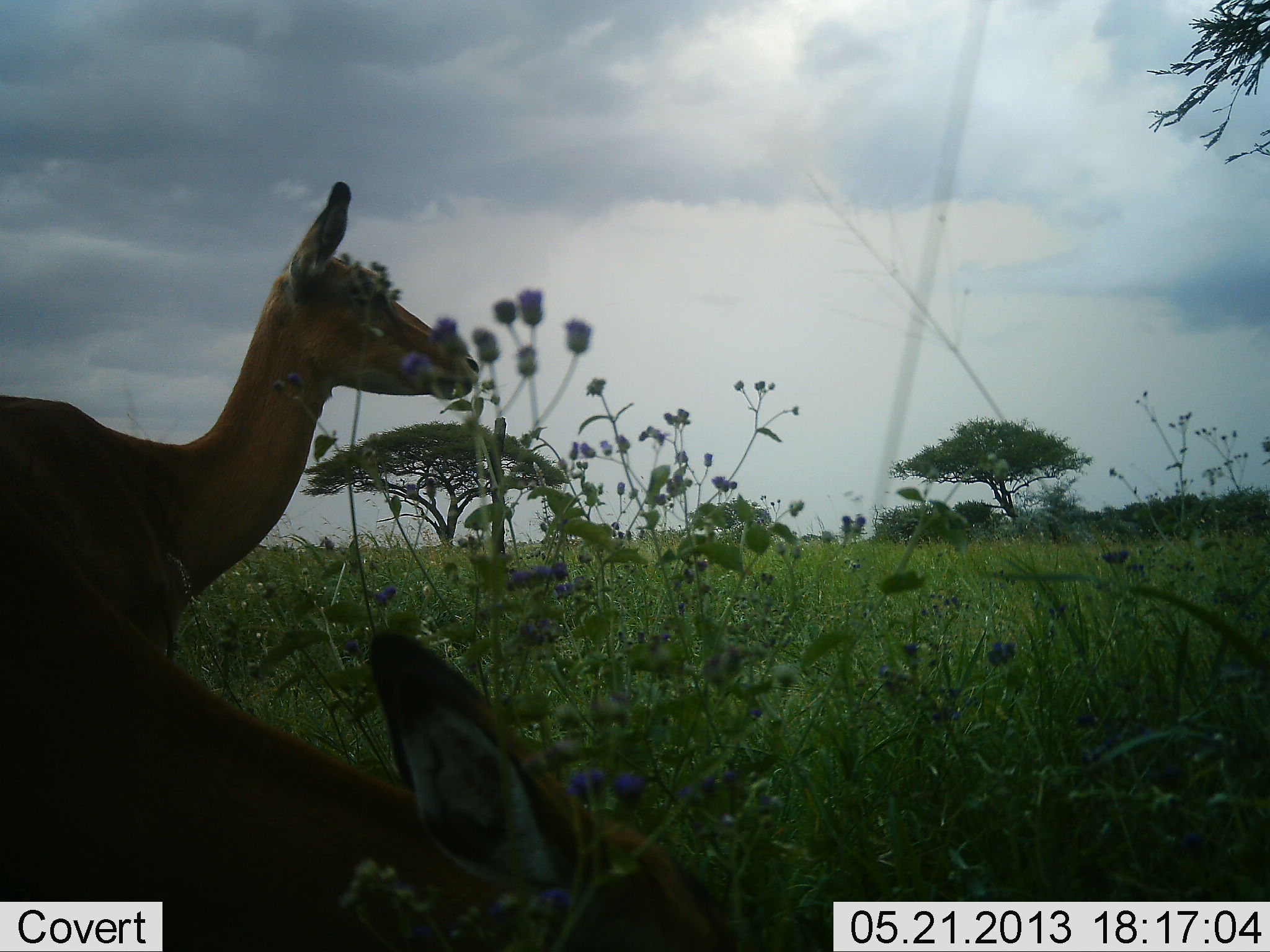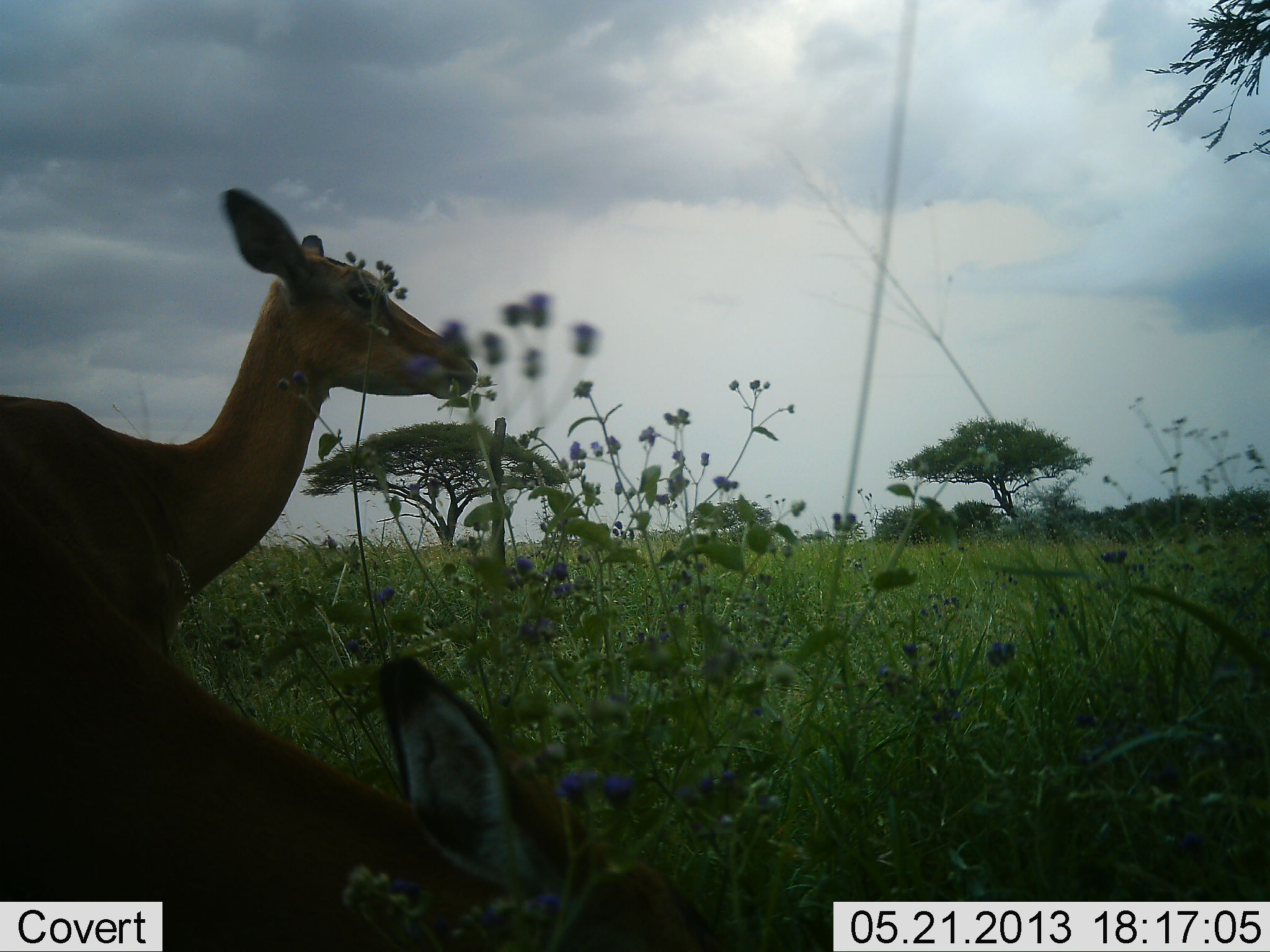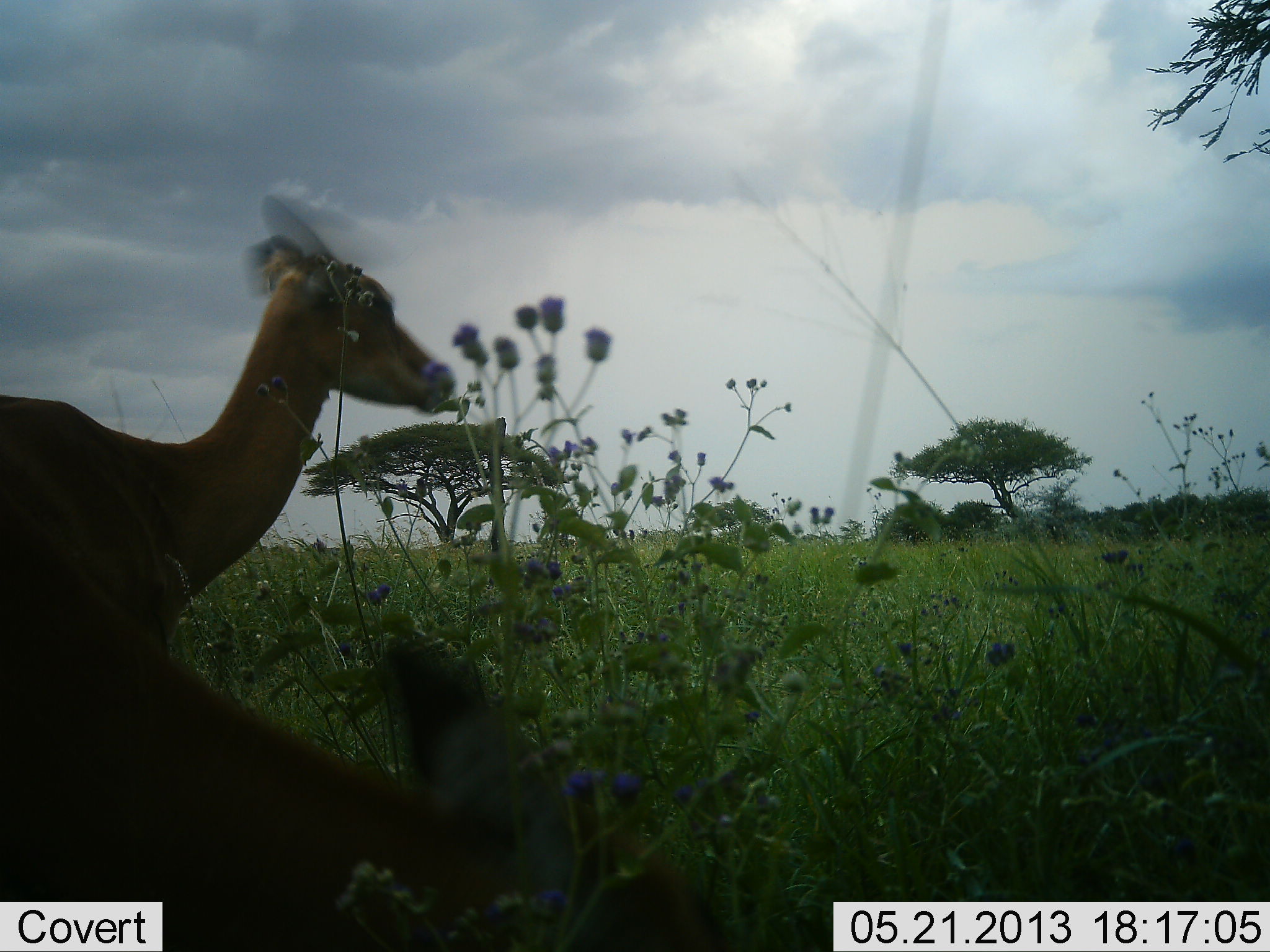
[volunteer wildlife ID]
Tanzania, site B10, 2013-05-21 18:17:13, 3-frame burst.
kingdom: Animalia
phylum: Chordata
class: Mammalia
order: Artiodactyla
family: Bovidae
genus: Aepyceros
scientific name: Aepyceros melampus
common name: impala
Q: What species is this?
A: Impala (Aepyceros melampus).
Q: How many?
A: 2.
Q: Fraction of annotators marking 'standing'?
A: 86%.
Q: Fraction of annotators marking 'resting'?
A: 0%.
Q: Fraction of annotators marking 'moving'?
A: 0%.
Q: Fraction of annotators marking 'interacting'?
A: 0%.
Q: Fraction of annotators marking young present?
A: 0%.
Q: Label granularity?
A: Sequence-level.